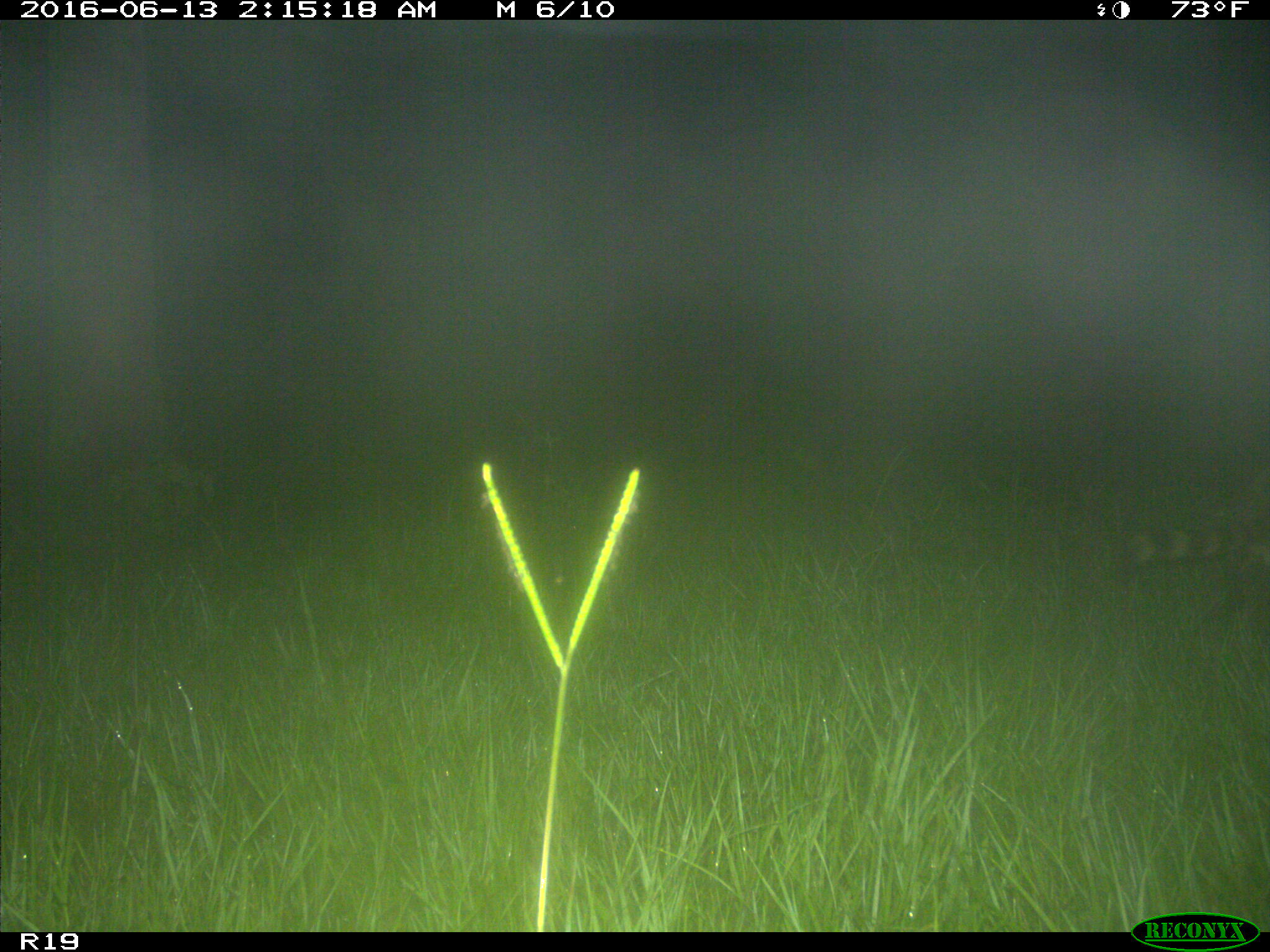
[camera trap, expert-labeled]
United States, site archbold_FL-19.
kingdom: Animalia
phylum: Chordata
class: Mammalia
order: Carnivora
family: Procyonidae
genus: Procyon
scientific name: Procyon lotor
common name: common raccoon